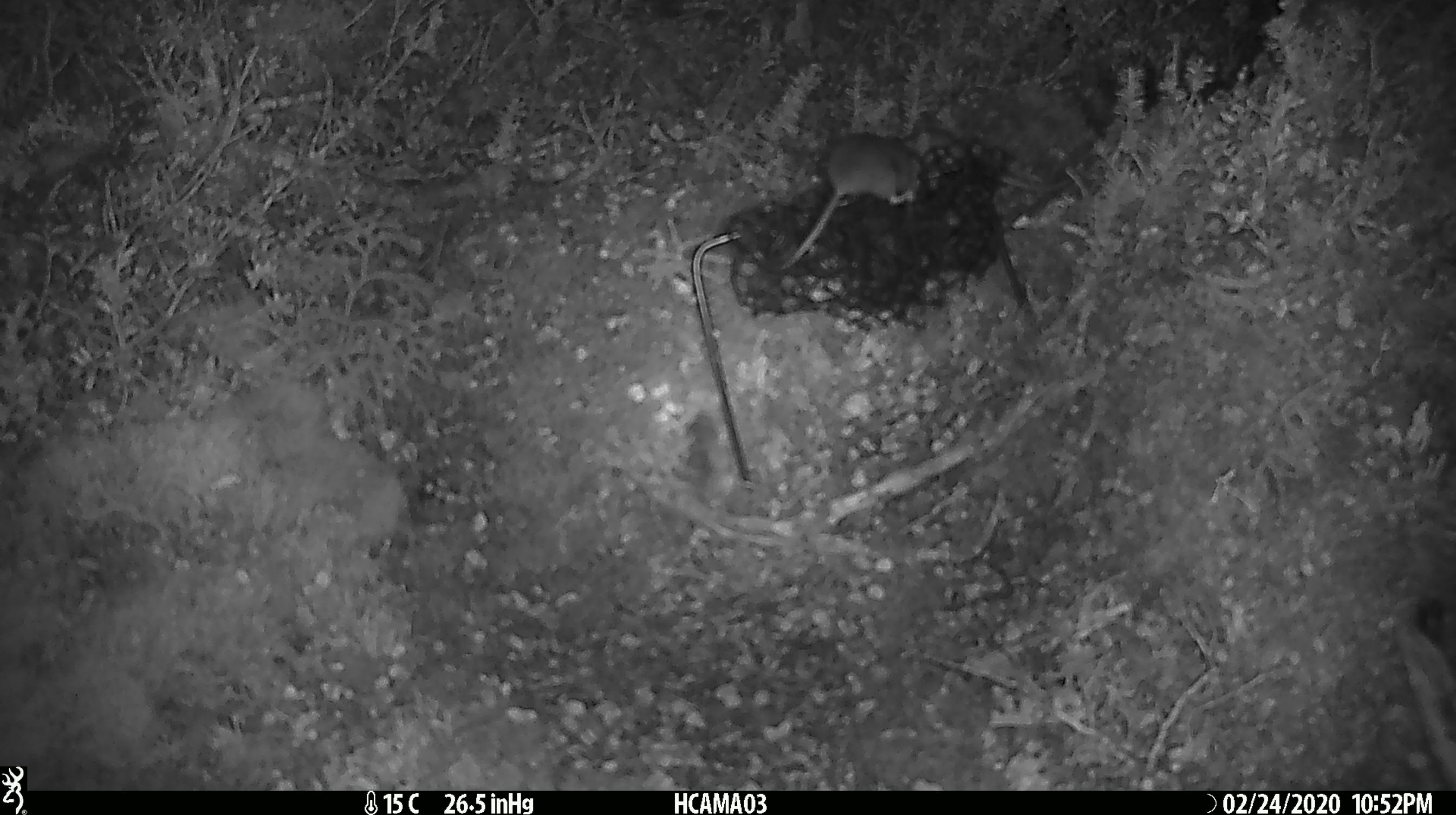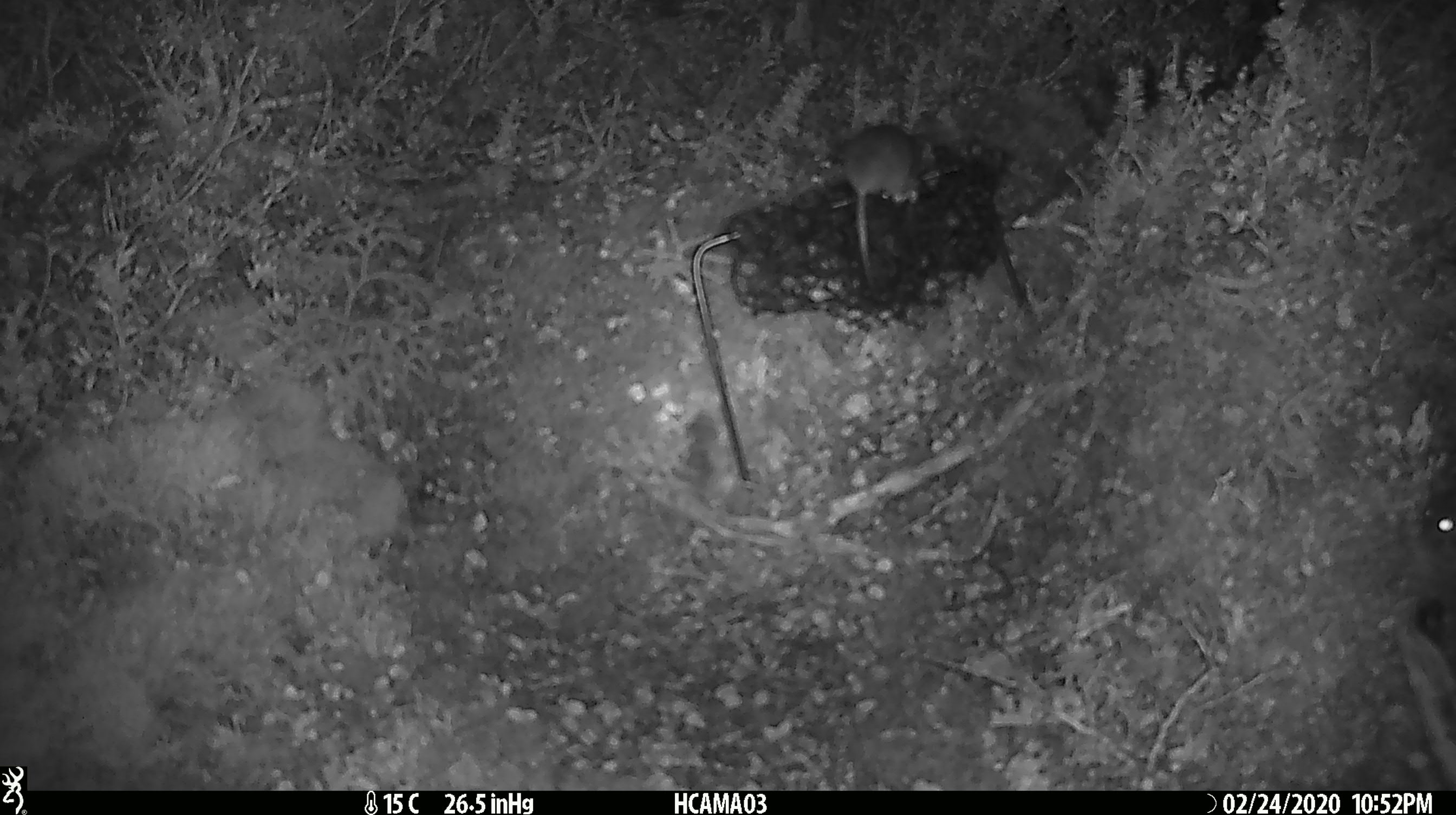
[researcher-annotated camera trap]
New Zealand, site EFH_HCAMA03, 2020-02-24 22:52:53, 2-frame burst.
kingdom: Animalia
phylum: Chordata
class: Mammalia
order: Rodentia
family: Muridae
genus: Mus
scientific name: Mus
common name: mouse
Mouse (Mus).